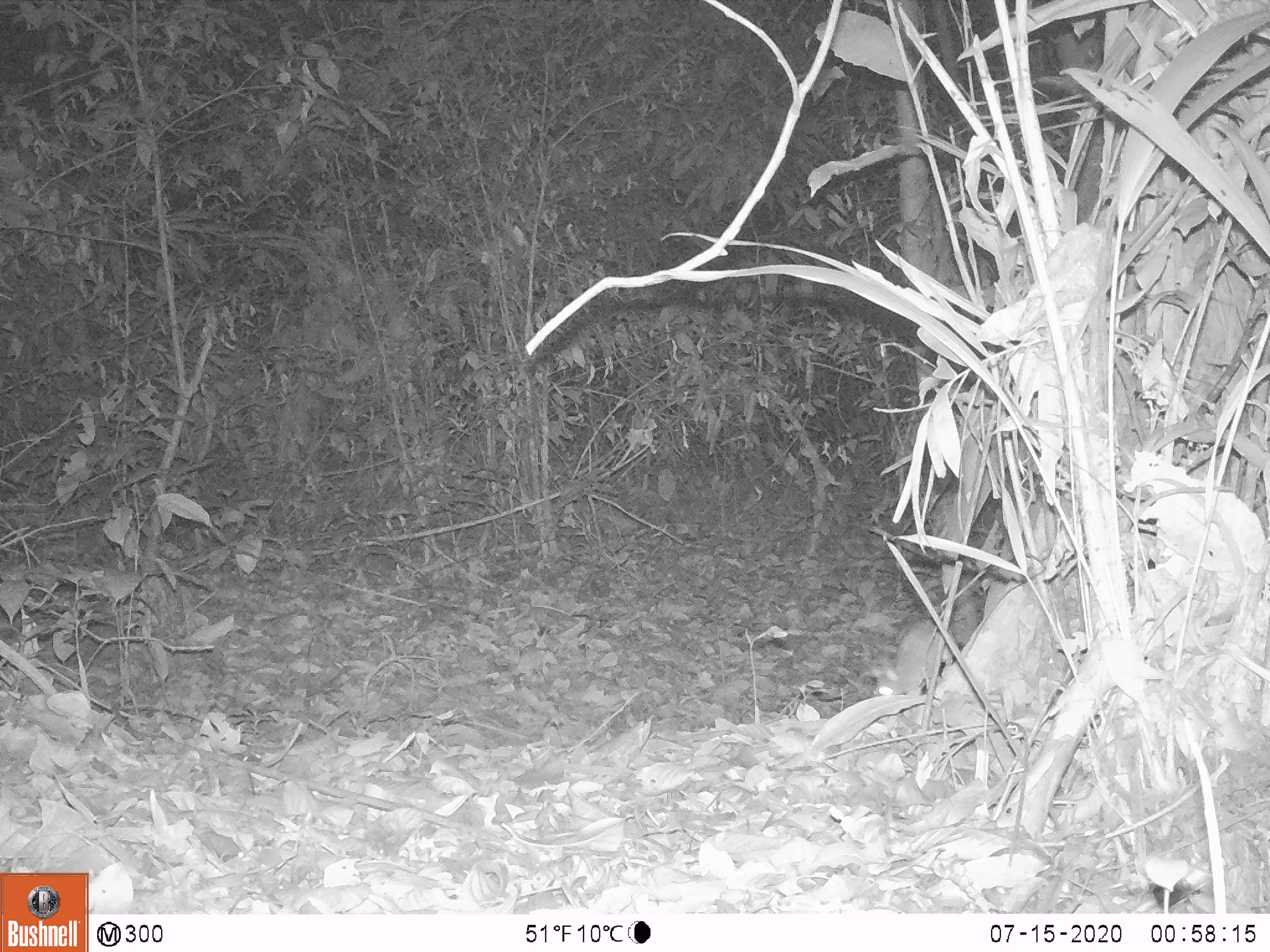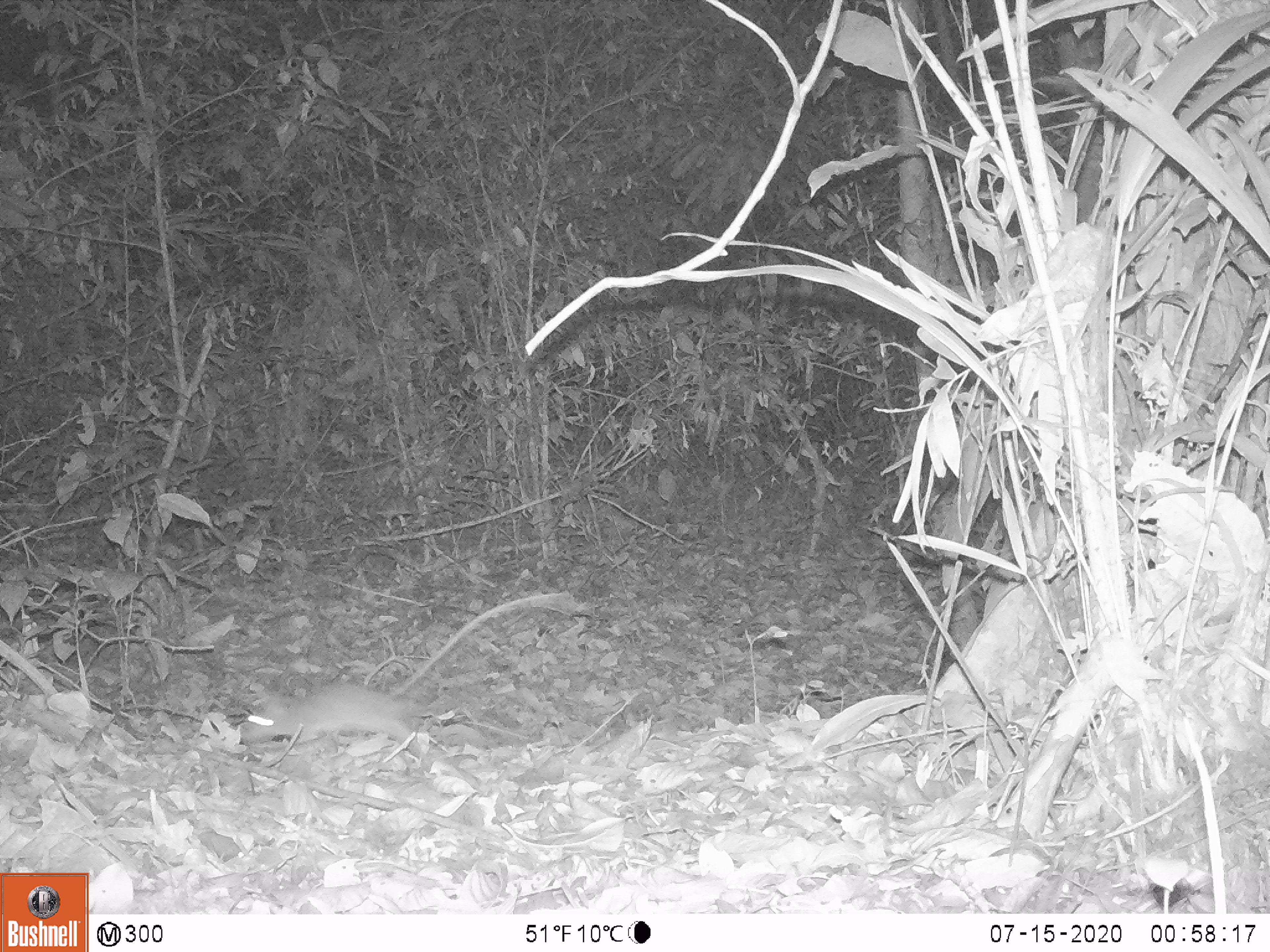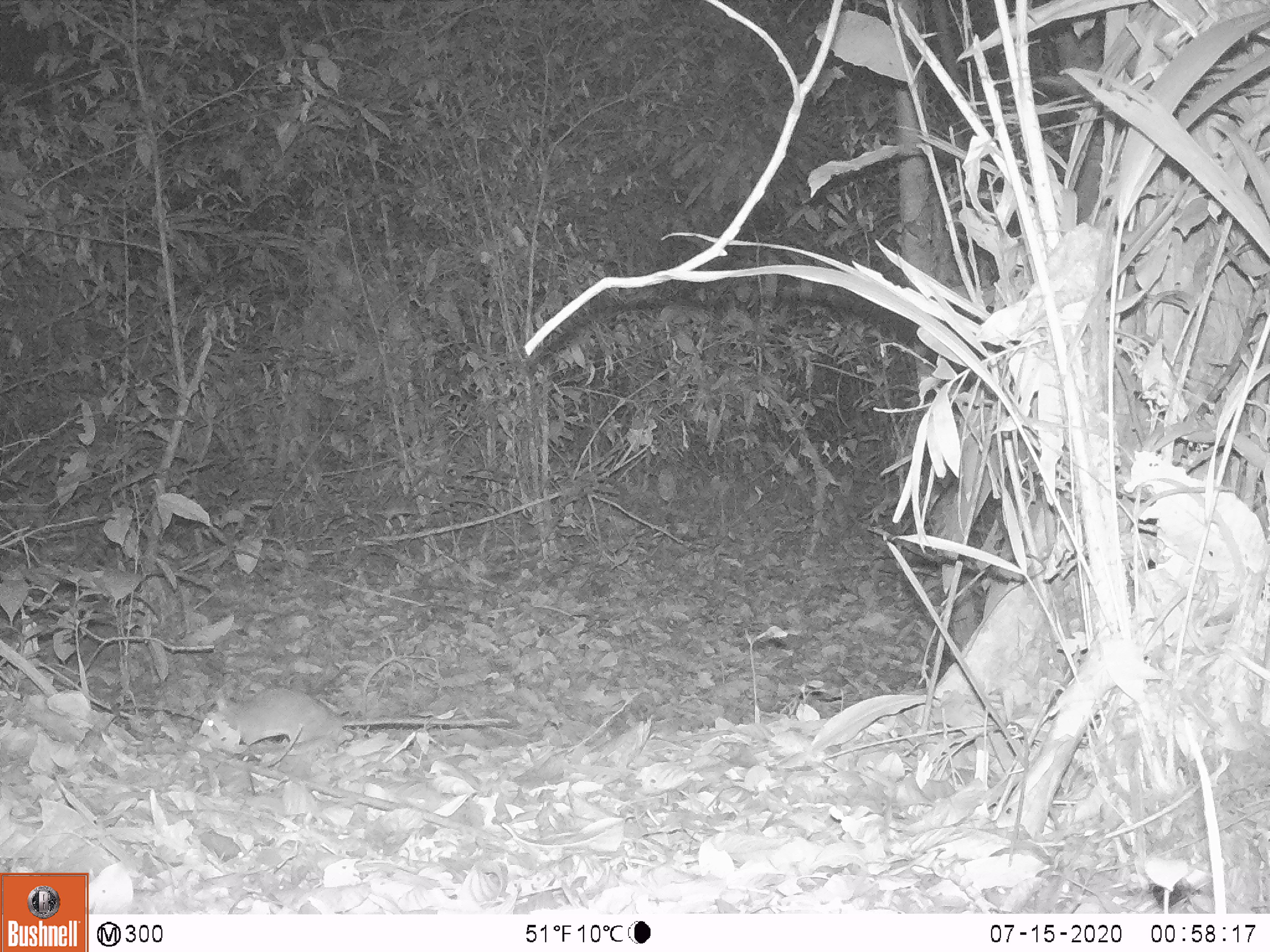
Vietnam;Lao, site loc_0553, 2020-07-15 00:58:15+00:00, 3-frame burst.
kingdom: Animalia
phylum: Chordata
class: Mammalia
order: Rodentia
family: Muridae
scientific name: Muridae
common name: old-world mice and rats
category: unidentified murid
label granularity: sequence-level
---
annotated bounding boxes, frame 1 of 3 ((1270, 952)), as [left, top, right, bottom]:
unidentified murid: [870, 619, 952, 699]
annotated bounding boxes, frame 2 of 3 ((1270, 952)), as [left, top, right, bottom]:
unidentified murid: [239, 592, 568, 757]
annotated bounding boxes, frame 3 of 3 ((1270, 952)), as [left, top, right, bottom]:
unidentified murid: [200, 687, 510, 747]